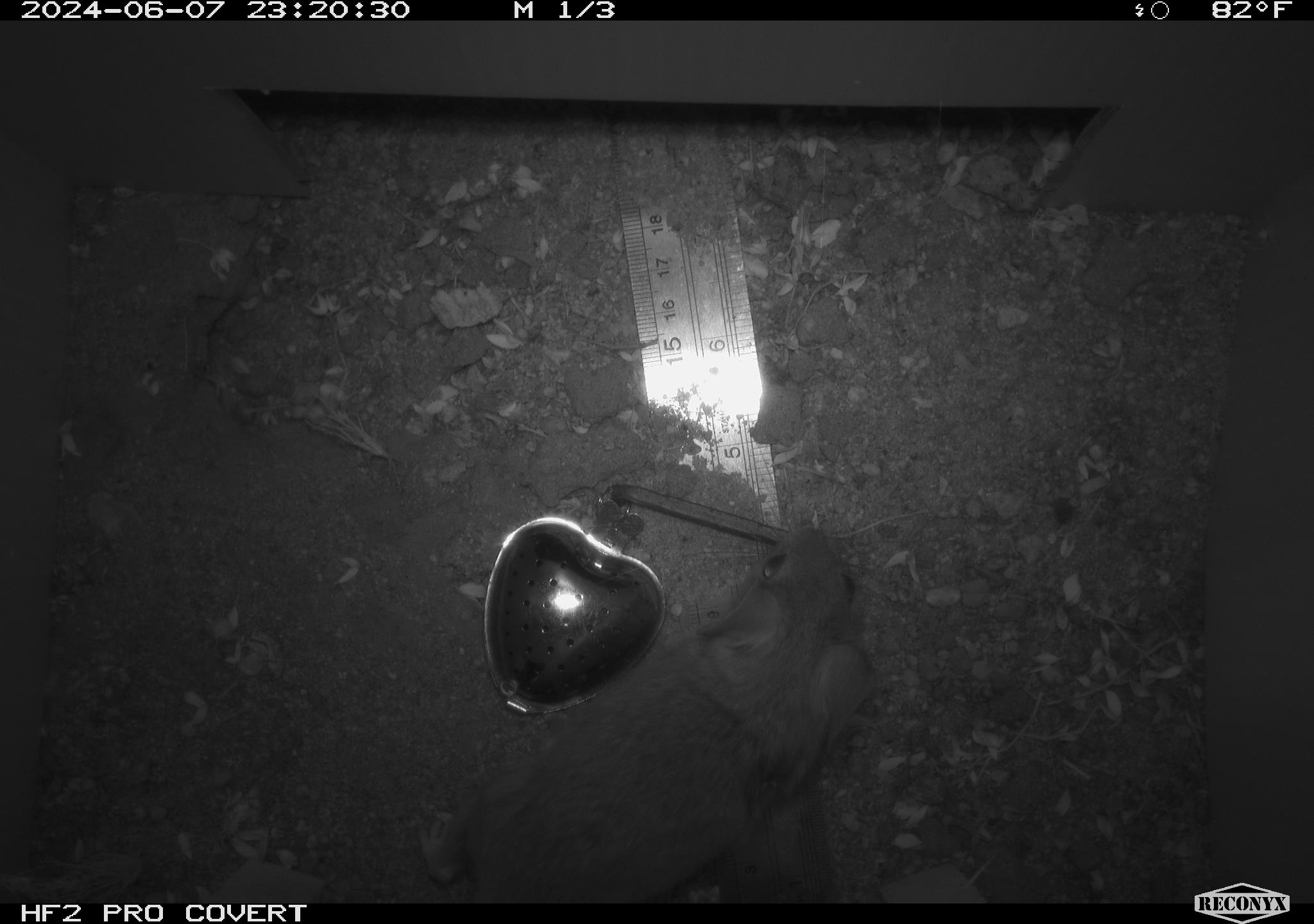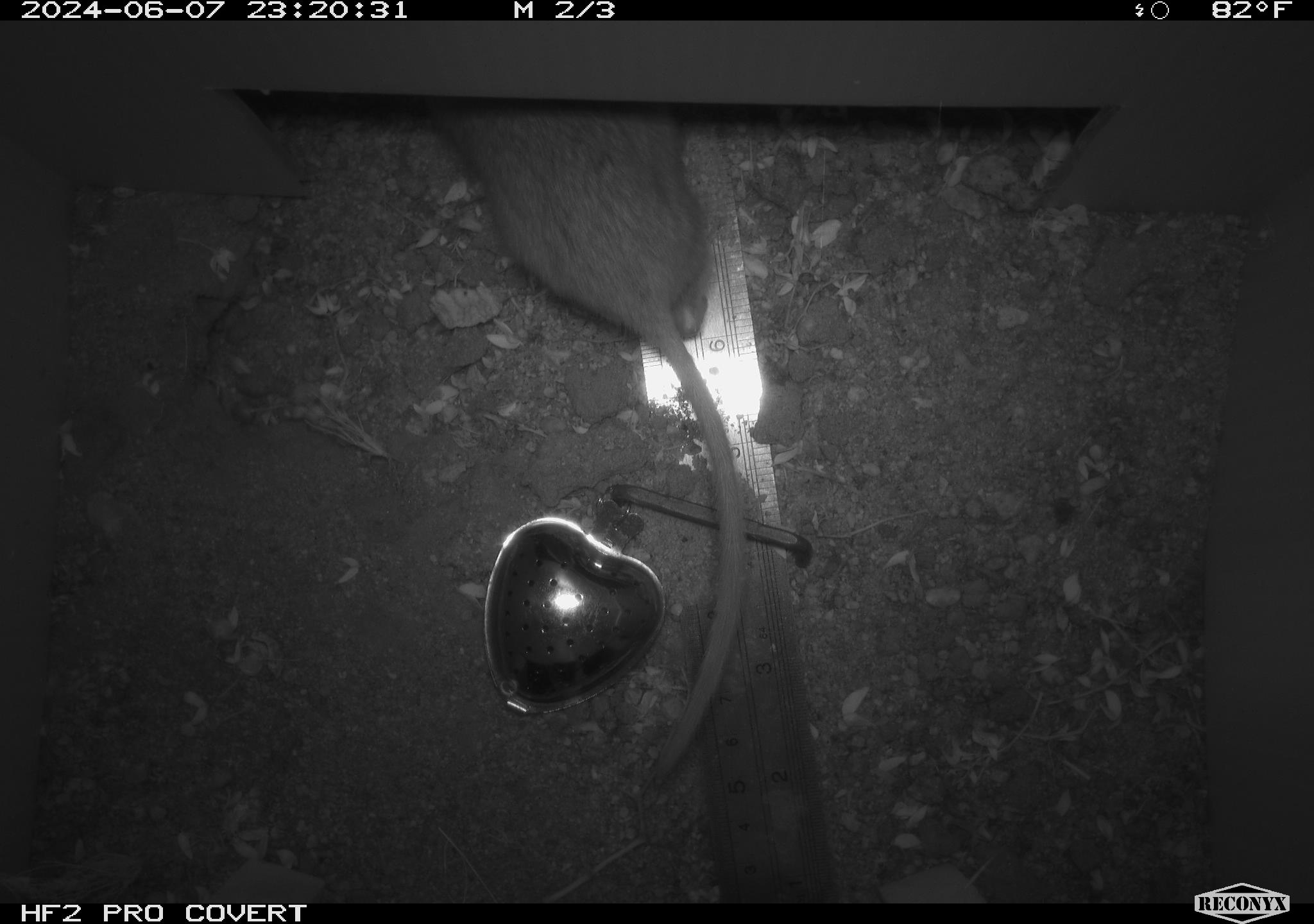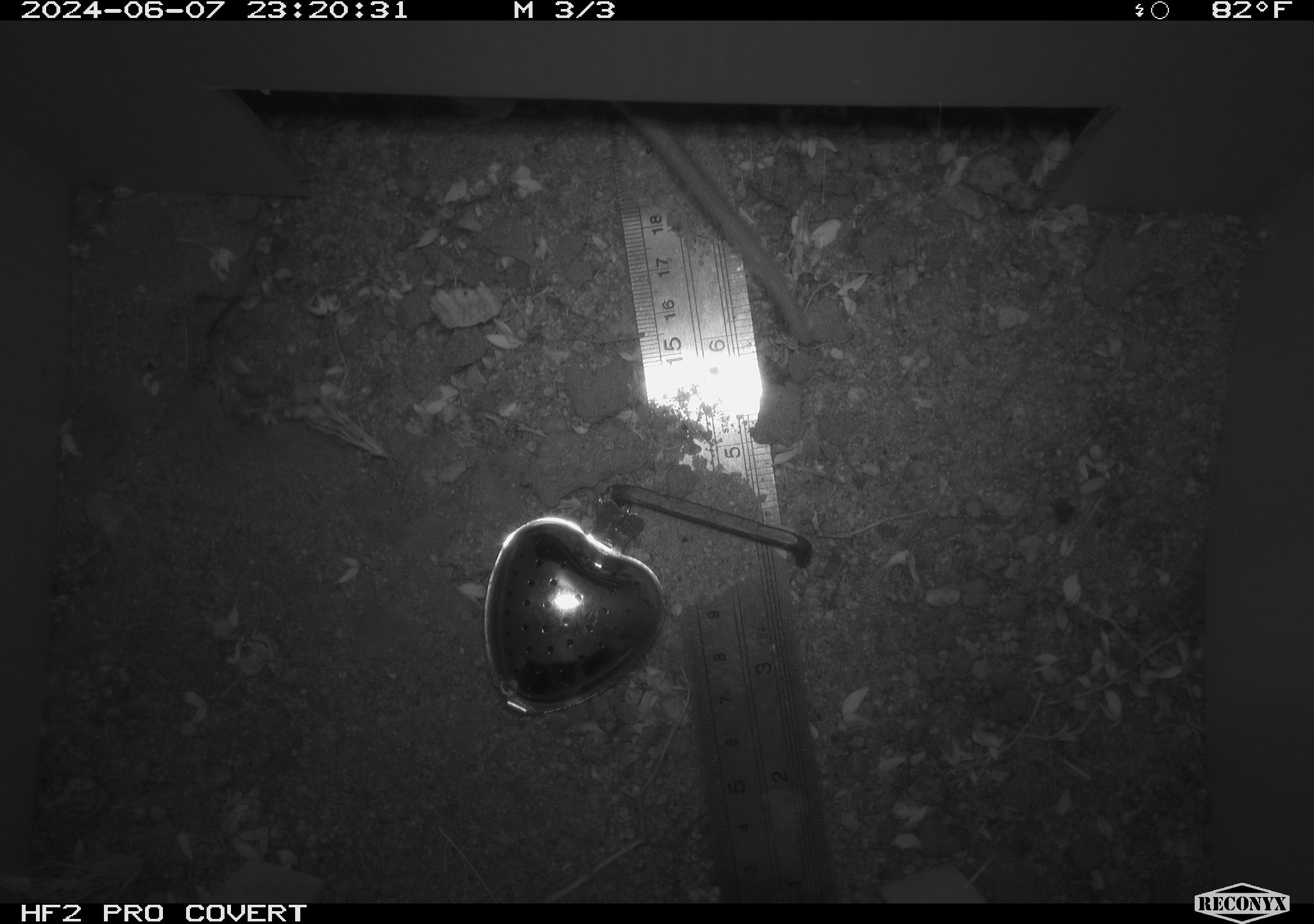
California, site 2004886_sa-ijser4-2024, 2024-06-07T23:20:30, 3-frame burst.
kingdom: Animalia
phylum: Chordata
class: Mammalia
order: Rodentia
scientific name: Rodentia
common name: woodrat or rat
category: woodrat or rat species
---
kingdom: Animalia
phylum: Chordata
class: Mammalia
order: Rodentia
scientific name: Rodentia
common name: woodrat or rat or mouse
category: woodrat or rat or mouse species